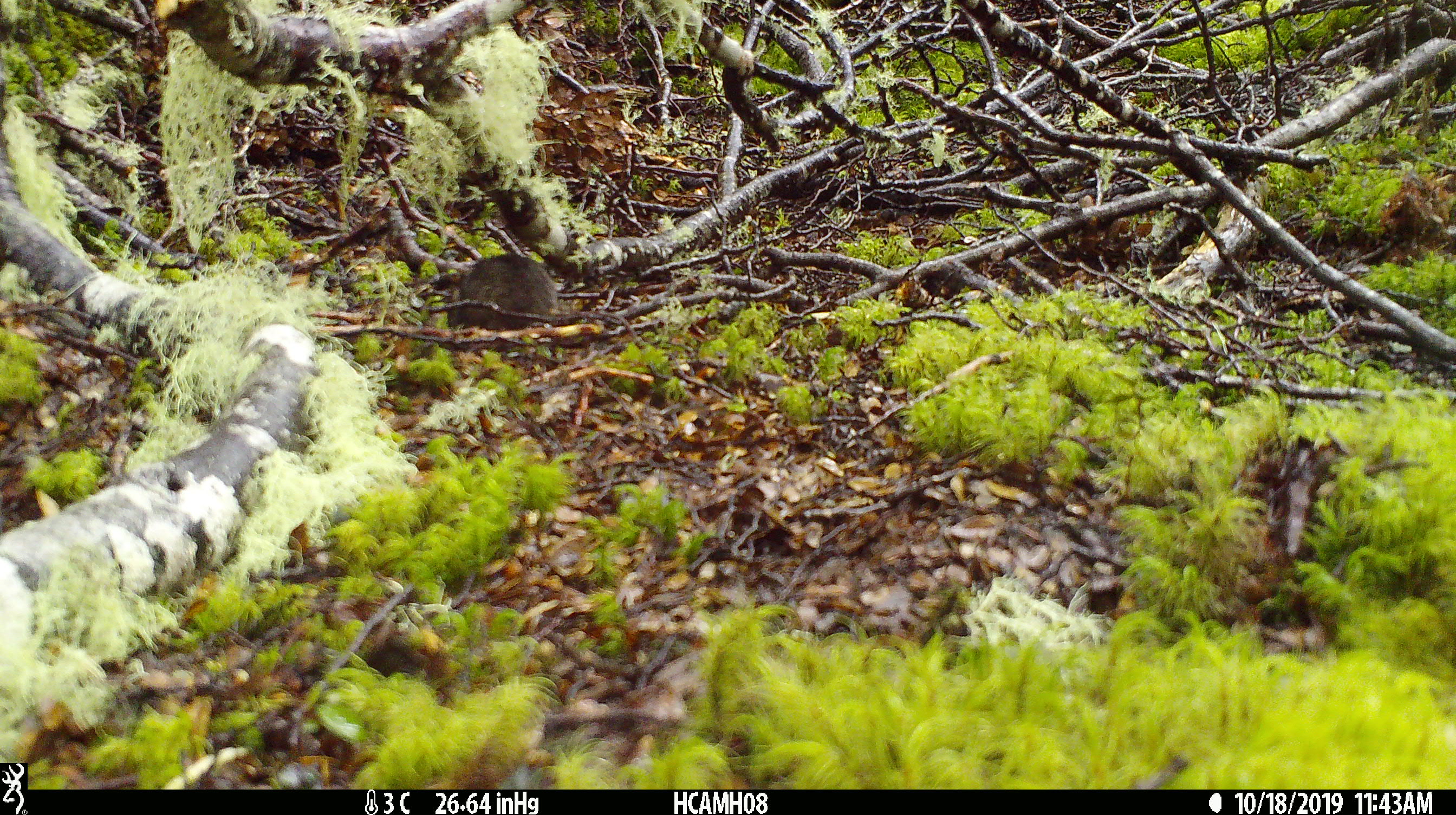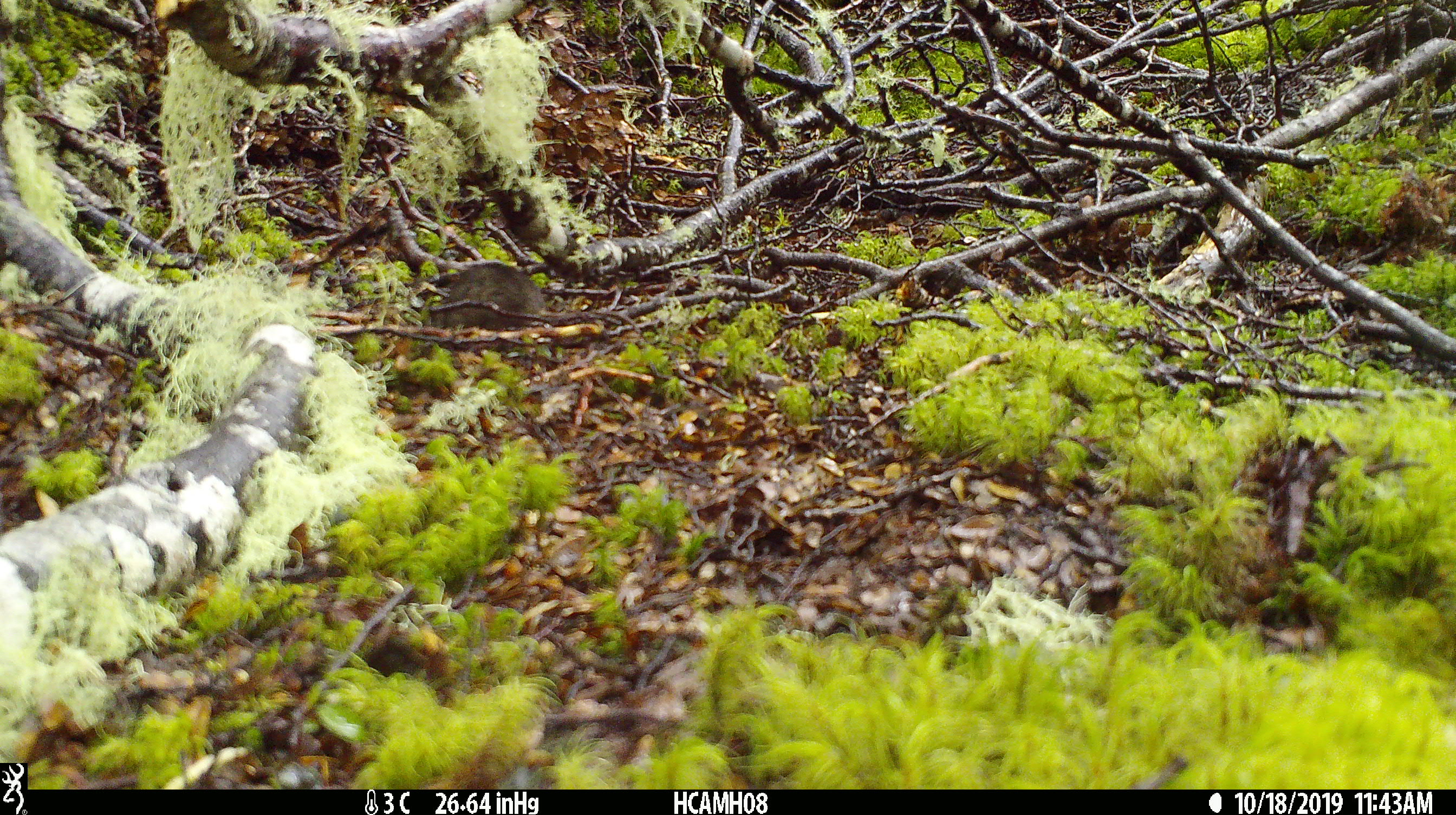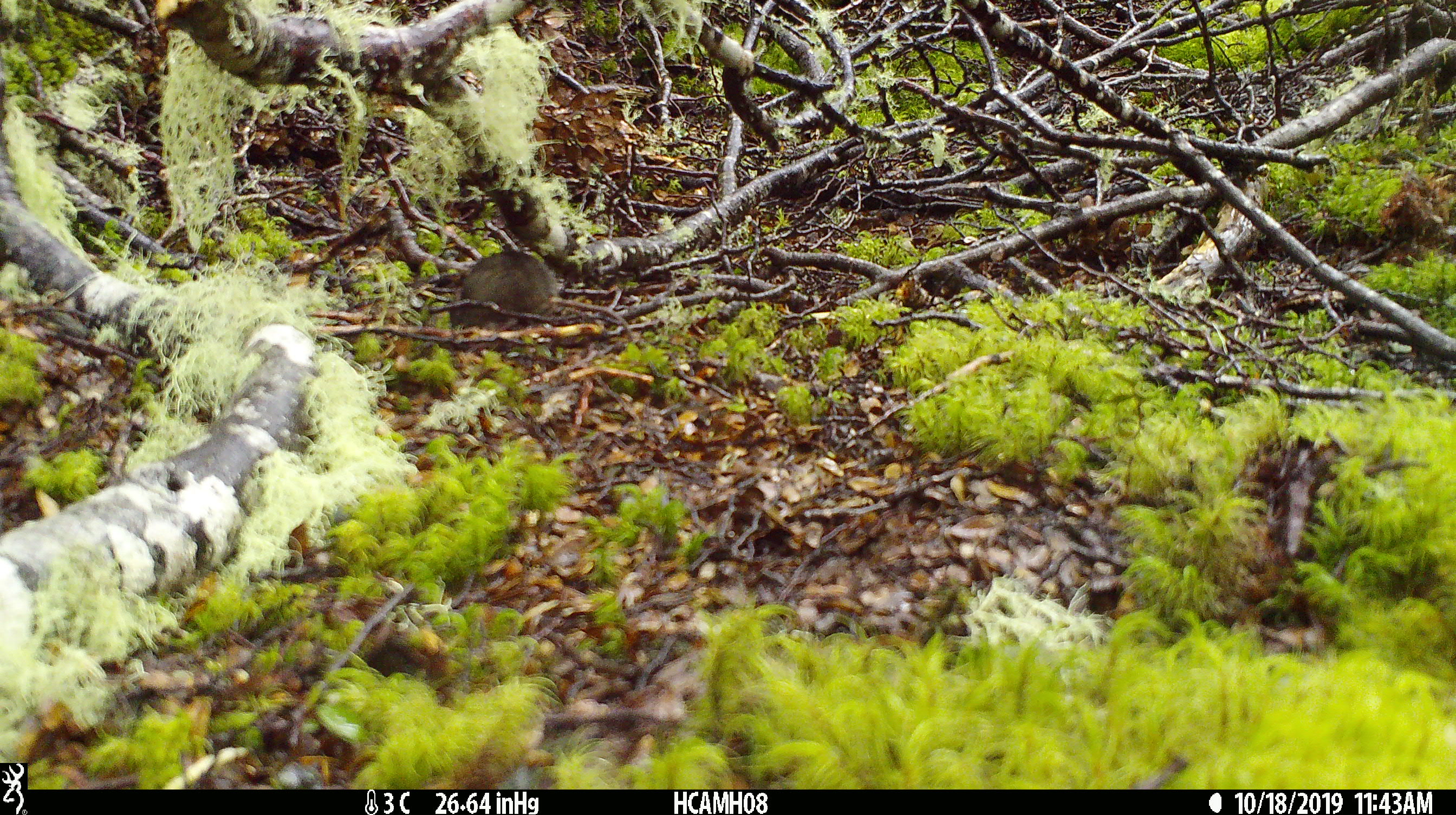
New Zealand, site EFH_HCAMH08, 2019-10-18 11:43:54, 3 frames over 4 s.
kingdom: Animalia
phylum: Chordata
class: Mammalia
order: Rodentia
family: Muridae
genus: Mus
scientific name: Mus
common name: mouse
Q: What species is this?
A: Mouse (Mus).